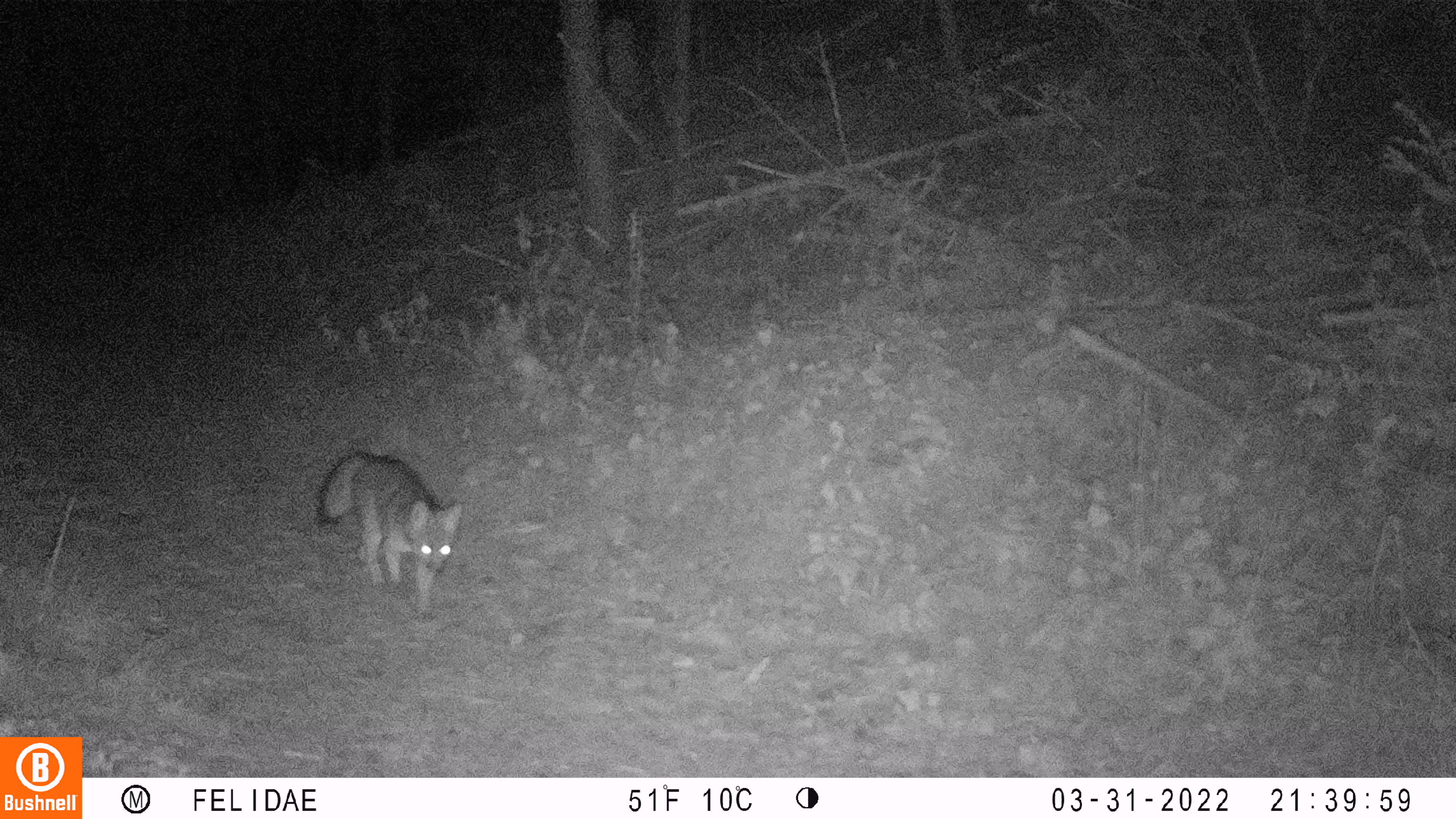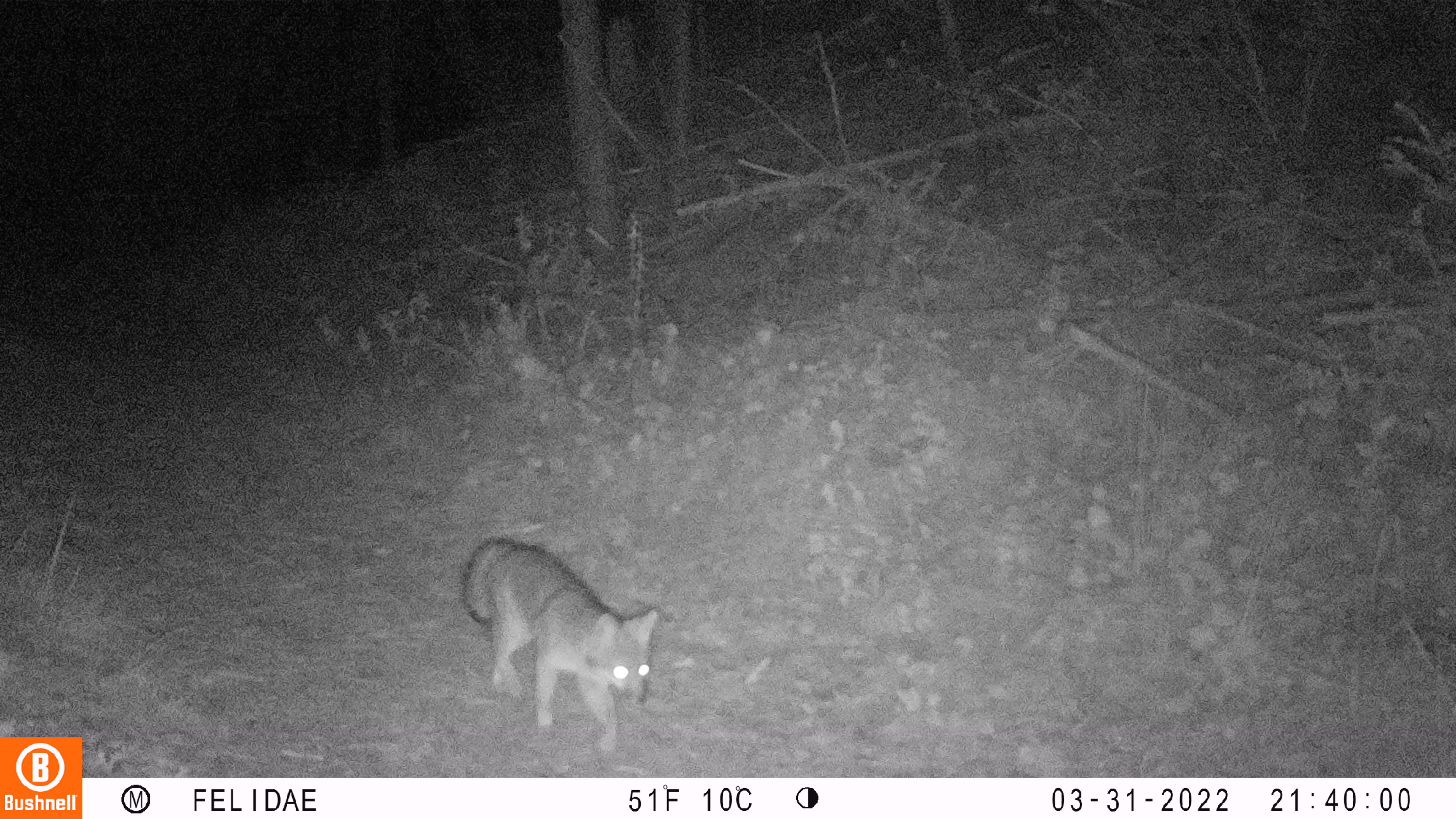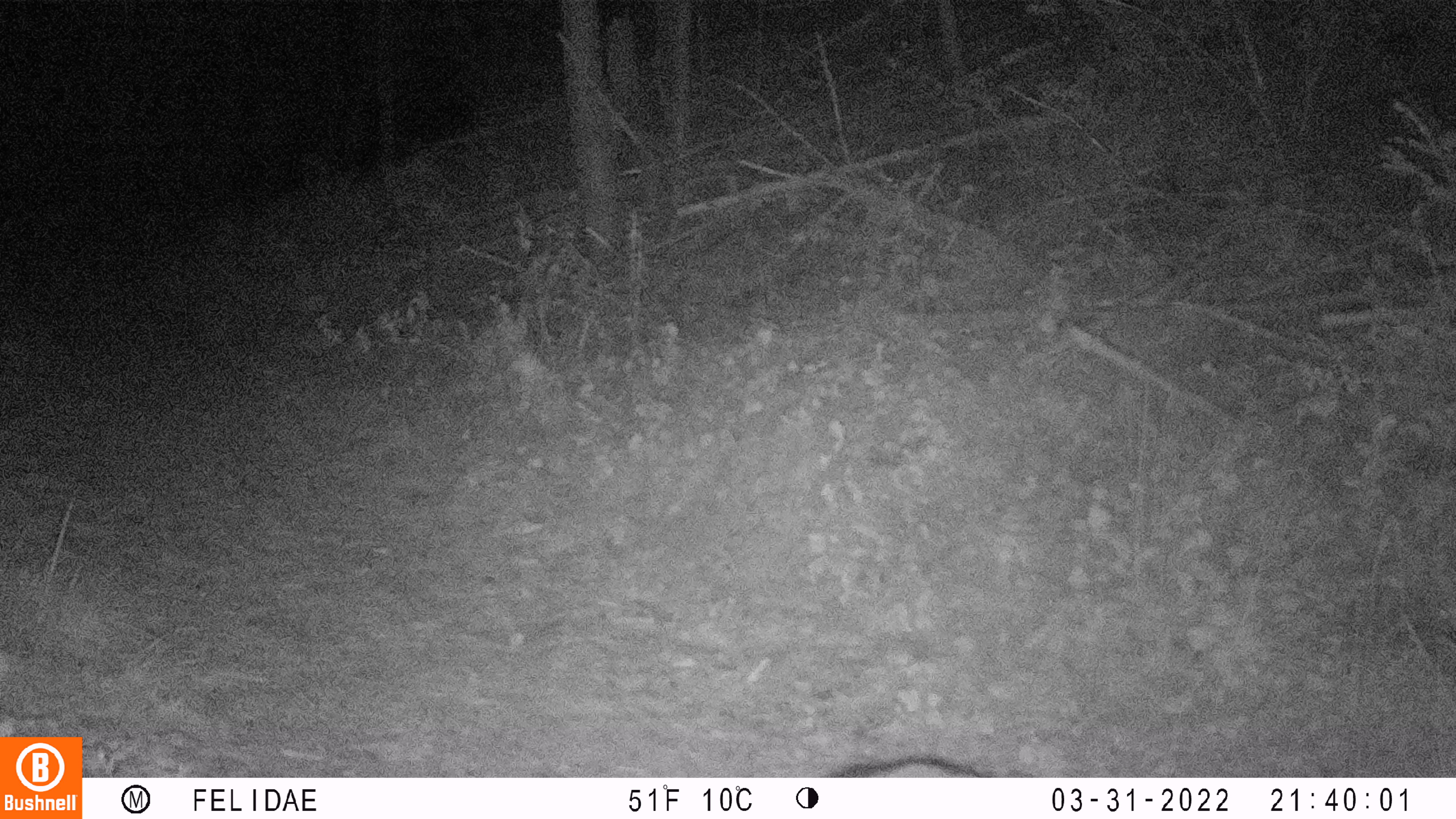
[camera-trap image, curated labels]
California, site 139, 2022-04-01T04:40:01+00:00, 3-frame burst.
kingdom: Animalia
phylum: Chordata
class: Mammalia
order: Carnivora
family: Canidae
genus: Urocyon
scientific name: Urocyon cinereoargenteus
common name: gray fox